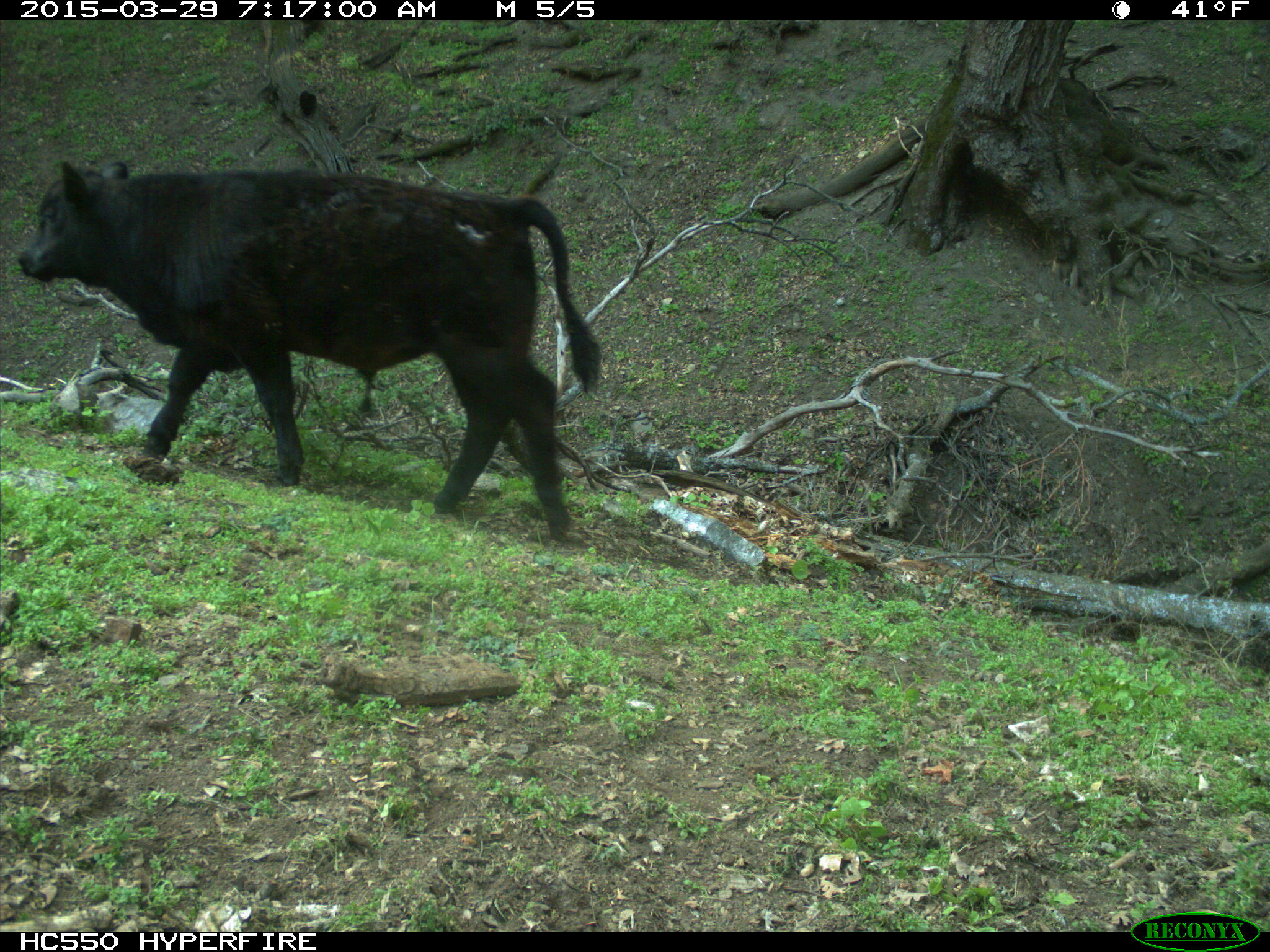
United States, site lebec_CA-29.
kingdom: Animalia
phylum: Chordata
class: Mammalia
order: Artiodactyla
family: Bovidae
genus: Bos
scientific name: Bos taurus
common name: domestic cow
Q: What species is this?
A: Bos taurus (domestic cow).